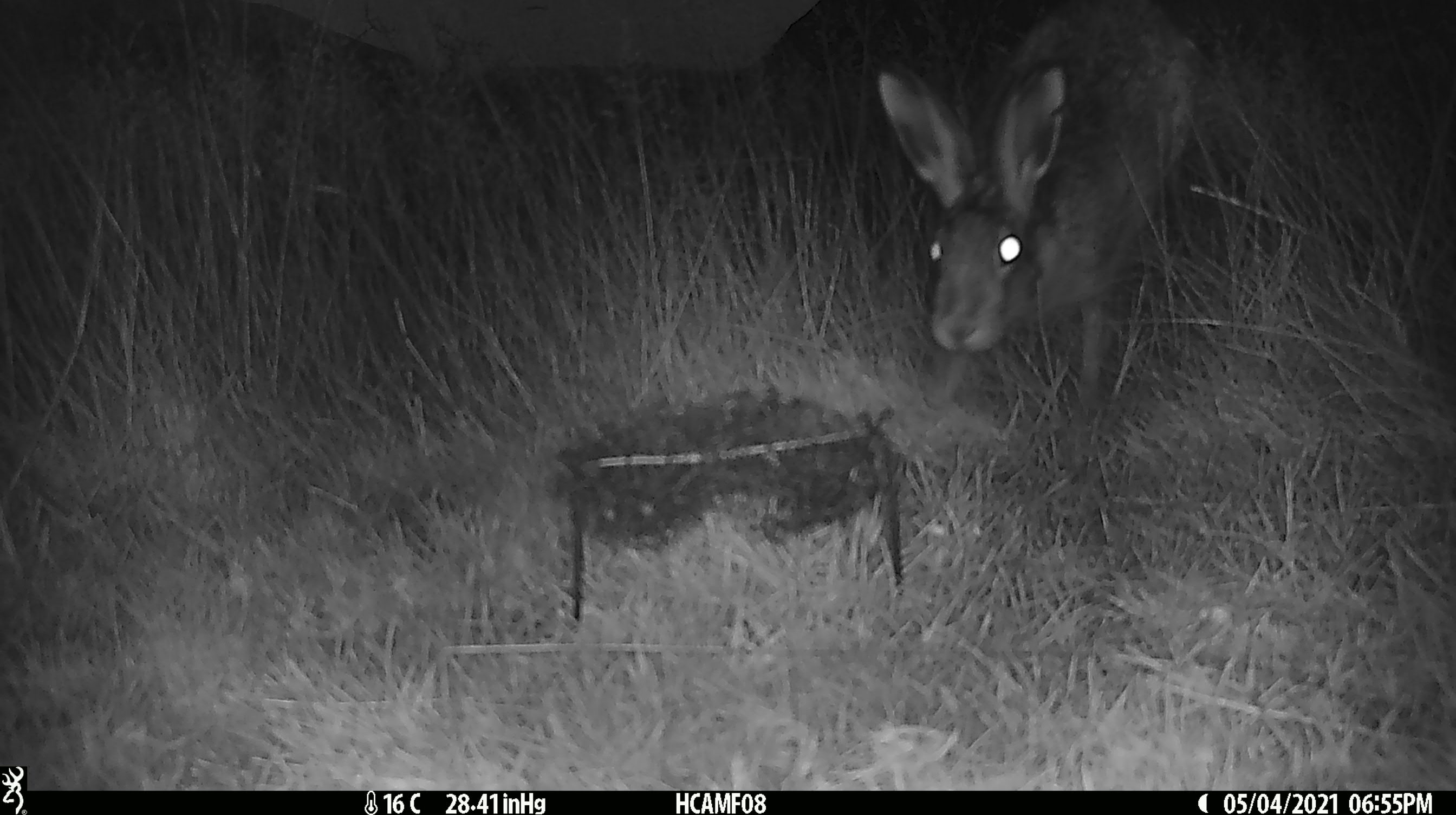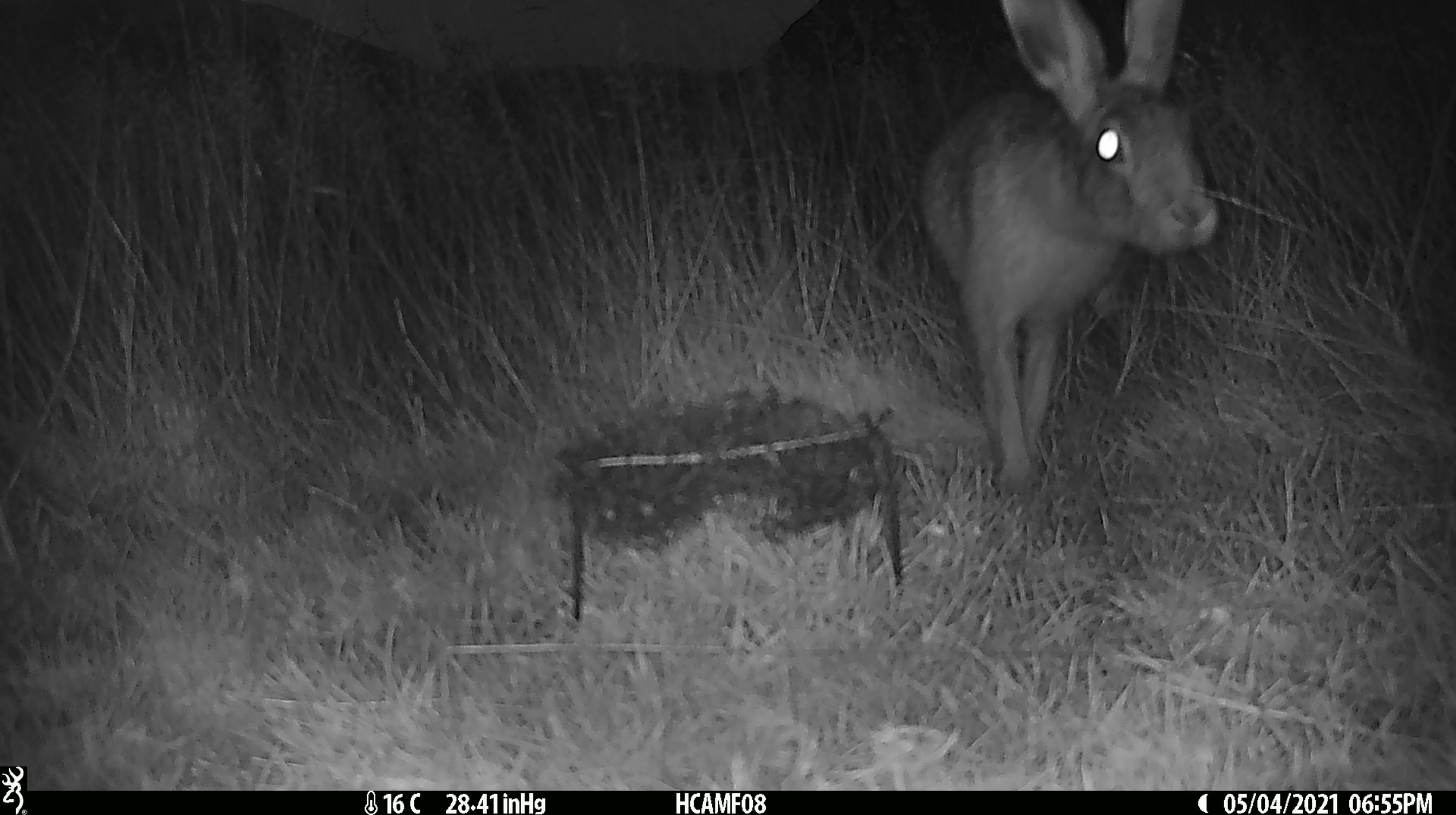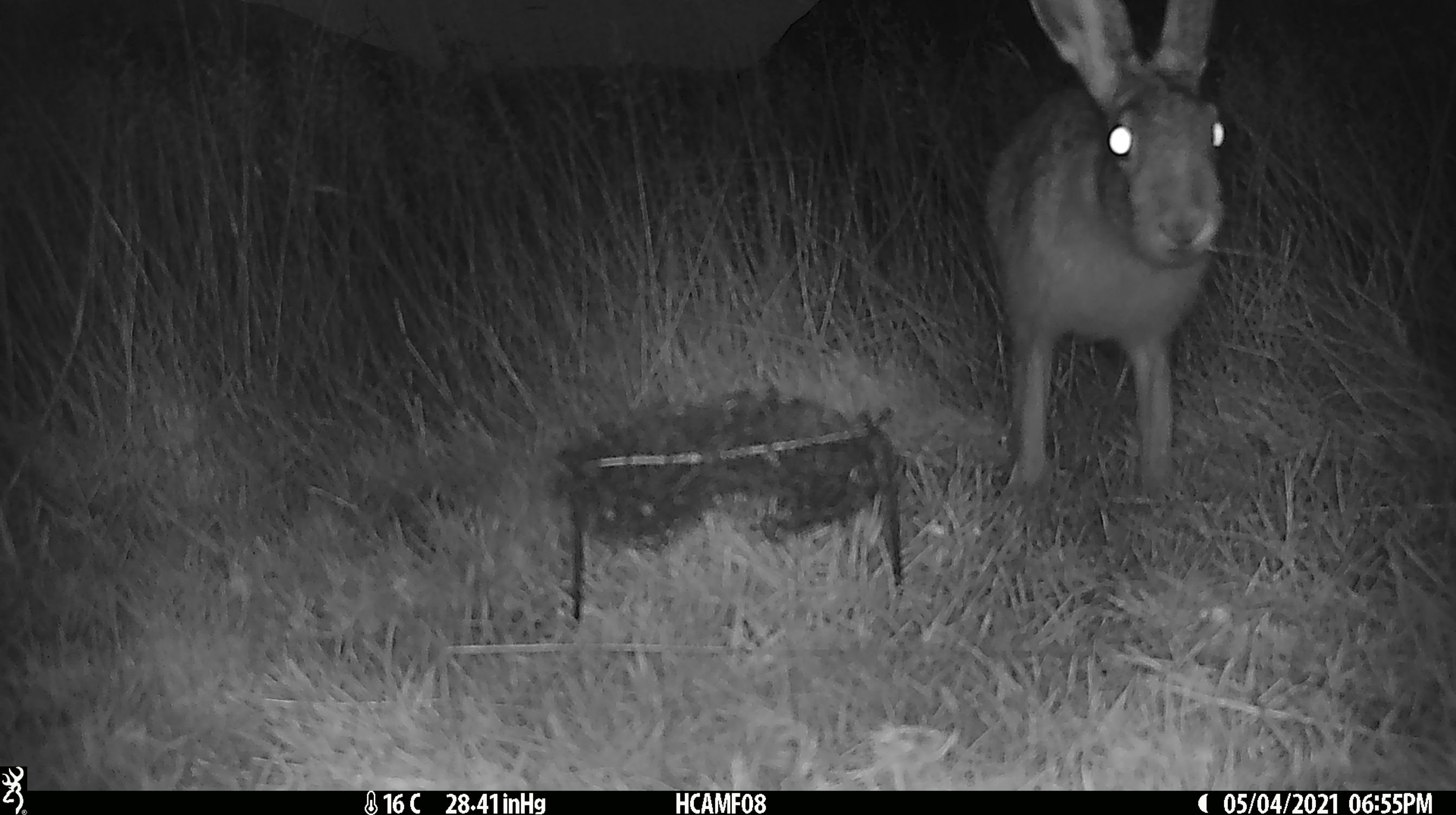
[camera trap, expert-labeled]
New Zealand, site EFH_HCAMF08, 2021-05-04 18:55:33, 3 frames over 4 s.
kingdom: Animalia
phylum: Chordata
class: Mammalia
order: Lagomorpha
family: Leporidae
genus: Lepus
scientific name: Lepus europaeus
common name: brown hare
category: hare